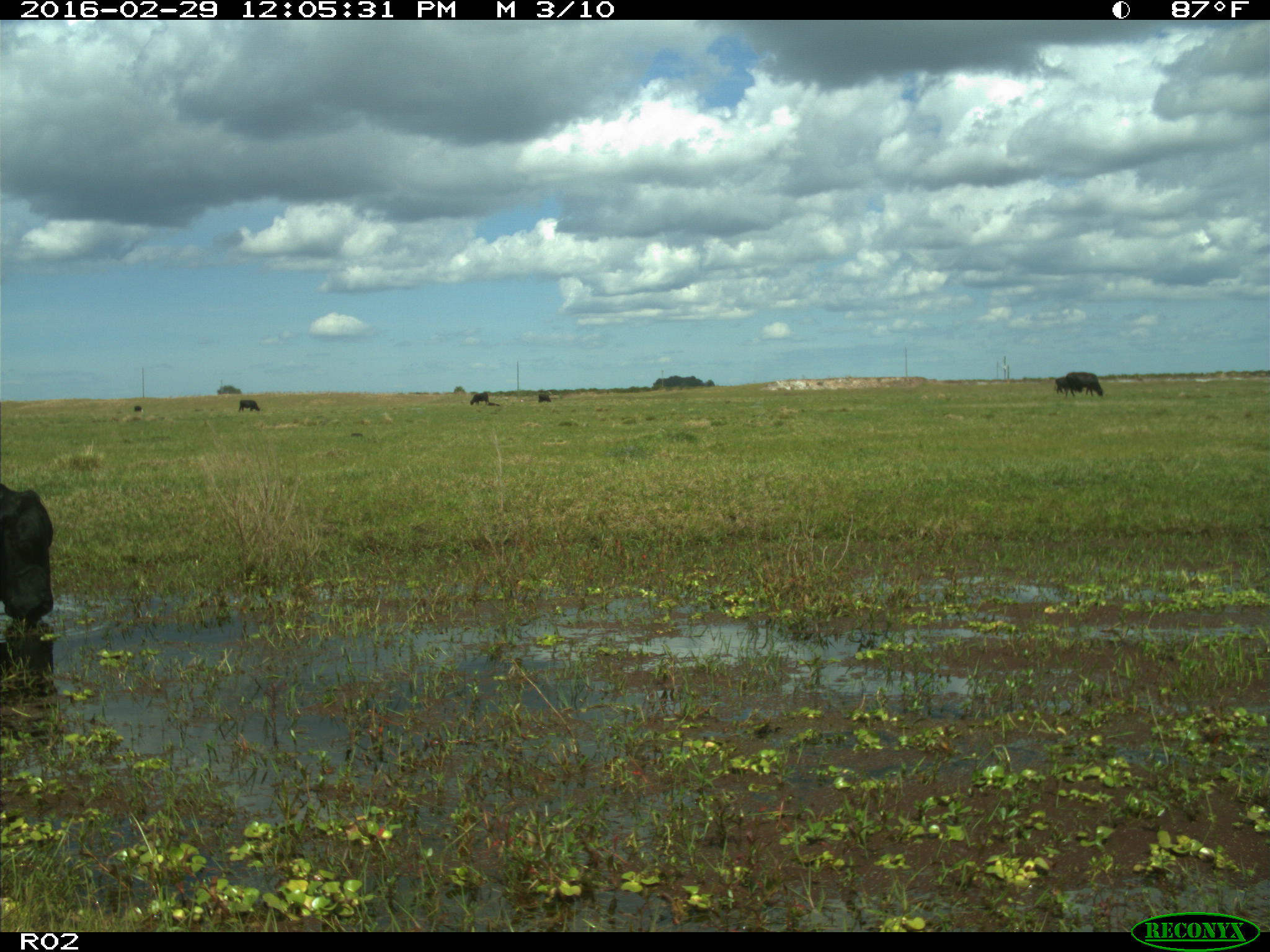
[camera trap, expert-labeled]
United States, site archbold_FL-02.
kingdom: Animalia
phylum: Chordata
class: Mammalia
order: Artiodactyla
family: Bovidae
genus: Bos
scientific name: Bos taurus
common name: domestic cow